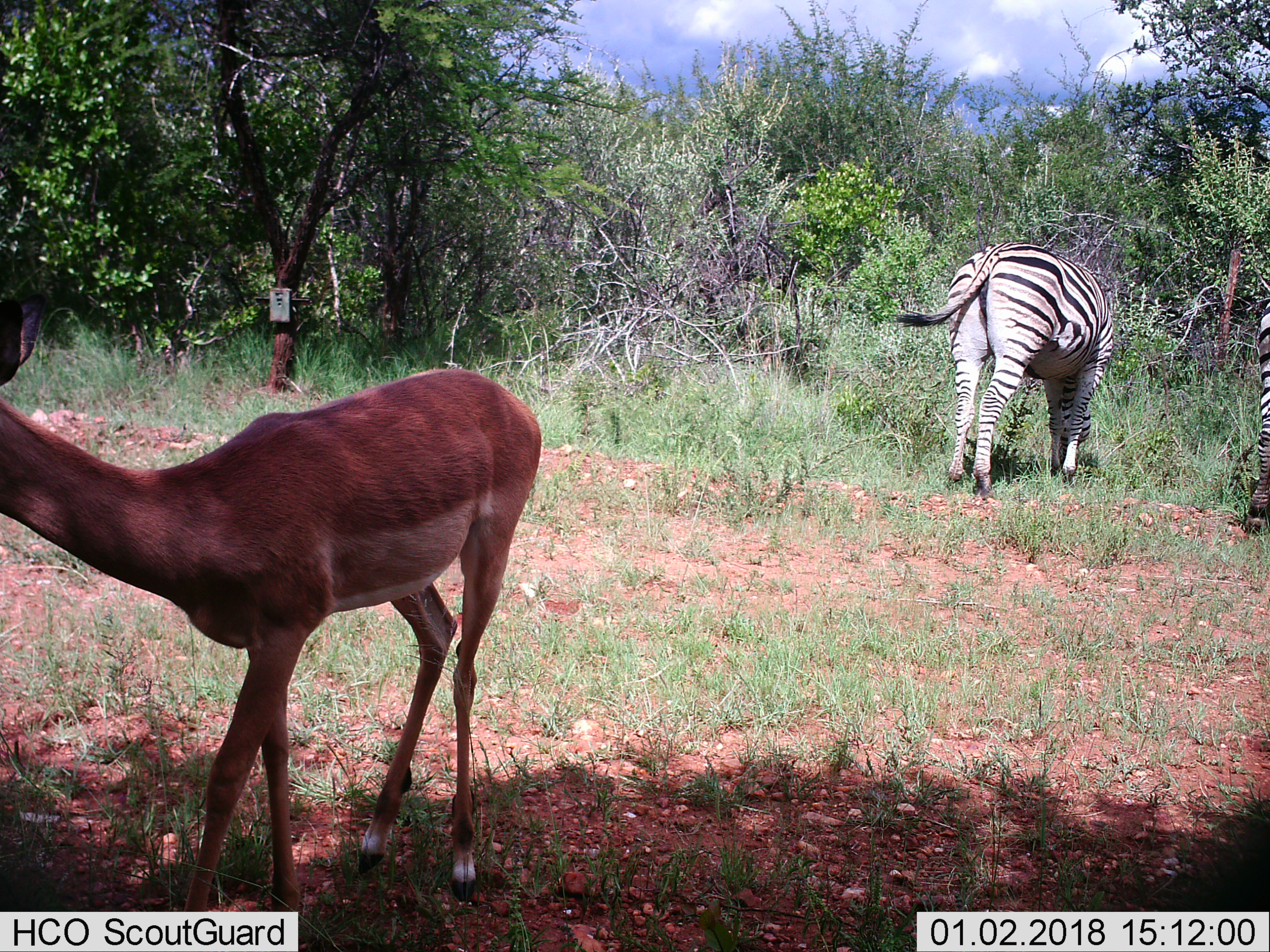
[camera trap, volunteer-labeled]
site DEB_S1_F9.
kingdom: Animalia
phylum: Chordata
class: Mammalia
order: Artiodactyla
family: Bovidae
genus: Aepyceros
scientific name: Aepyceros melampus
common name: impala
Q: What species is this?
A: Impala (Aepyceros melampus).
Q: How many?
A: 1.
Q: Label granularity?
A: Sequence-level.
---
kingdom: Animalia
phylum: Chordata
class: Mammalia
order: Perissodactyla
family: Equidae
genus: Equus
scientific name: Equus quagga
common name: plains zebra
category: zebraplains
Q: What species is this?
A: Zebraplains (plains zebra) (Equus quagga).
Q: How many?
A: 2.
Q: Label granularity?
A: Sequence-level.